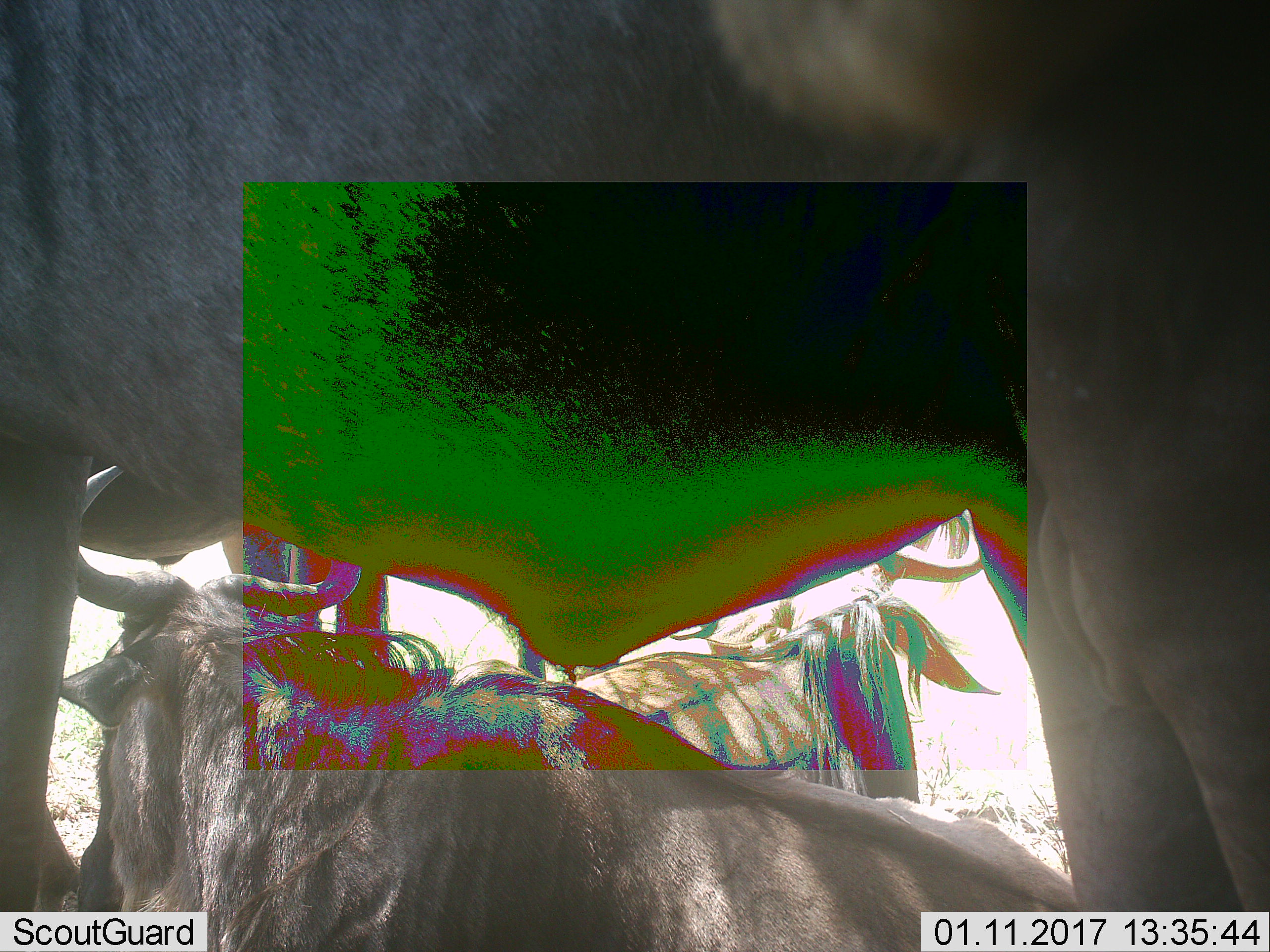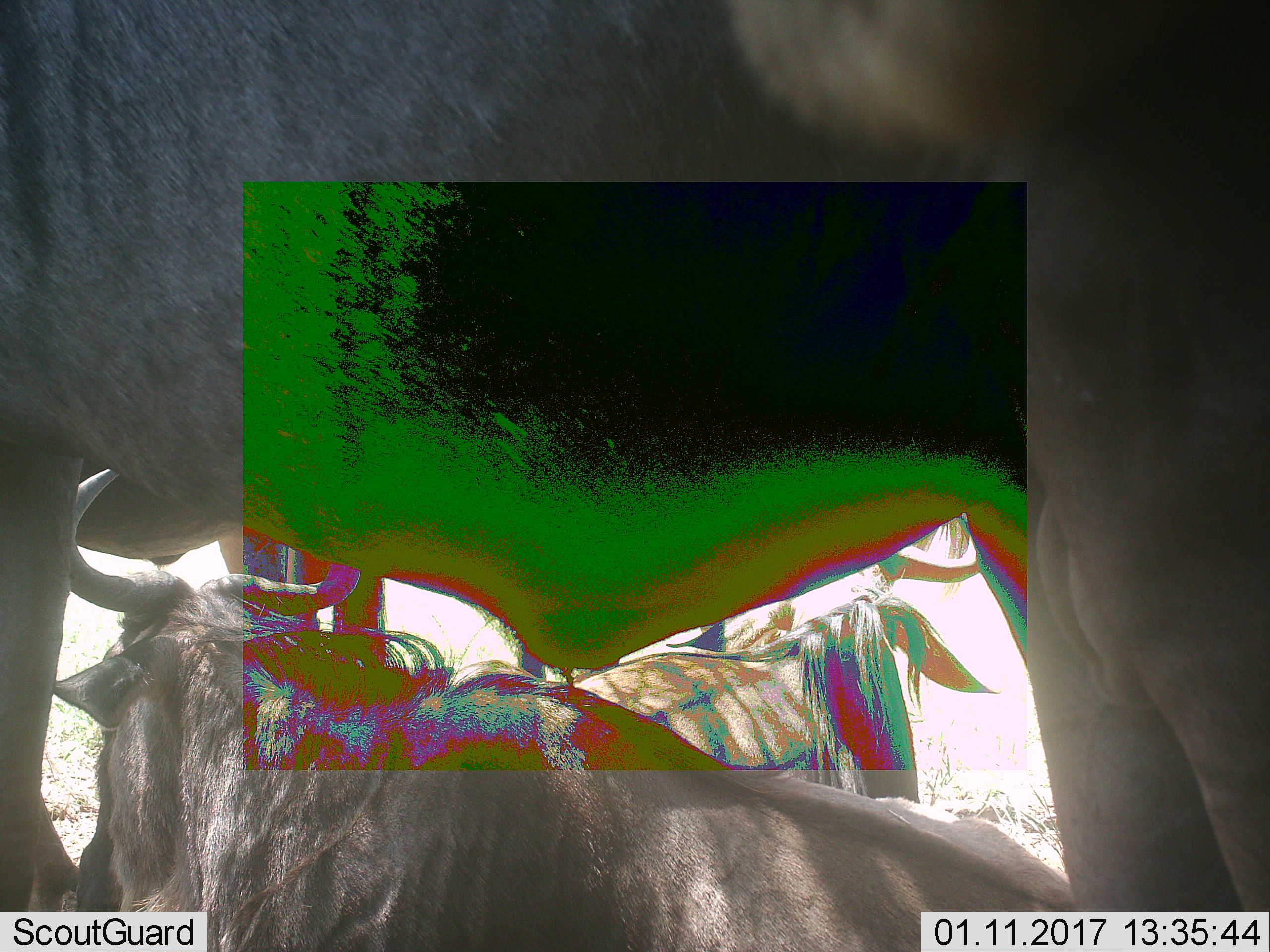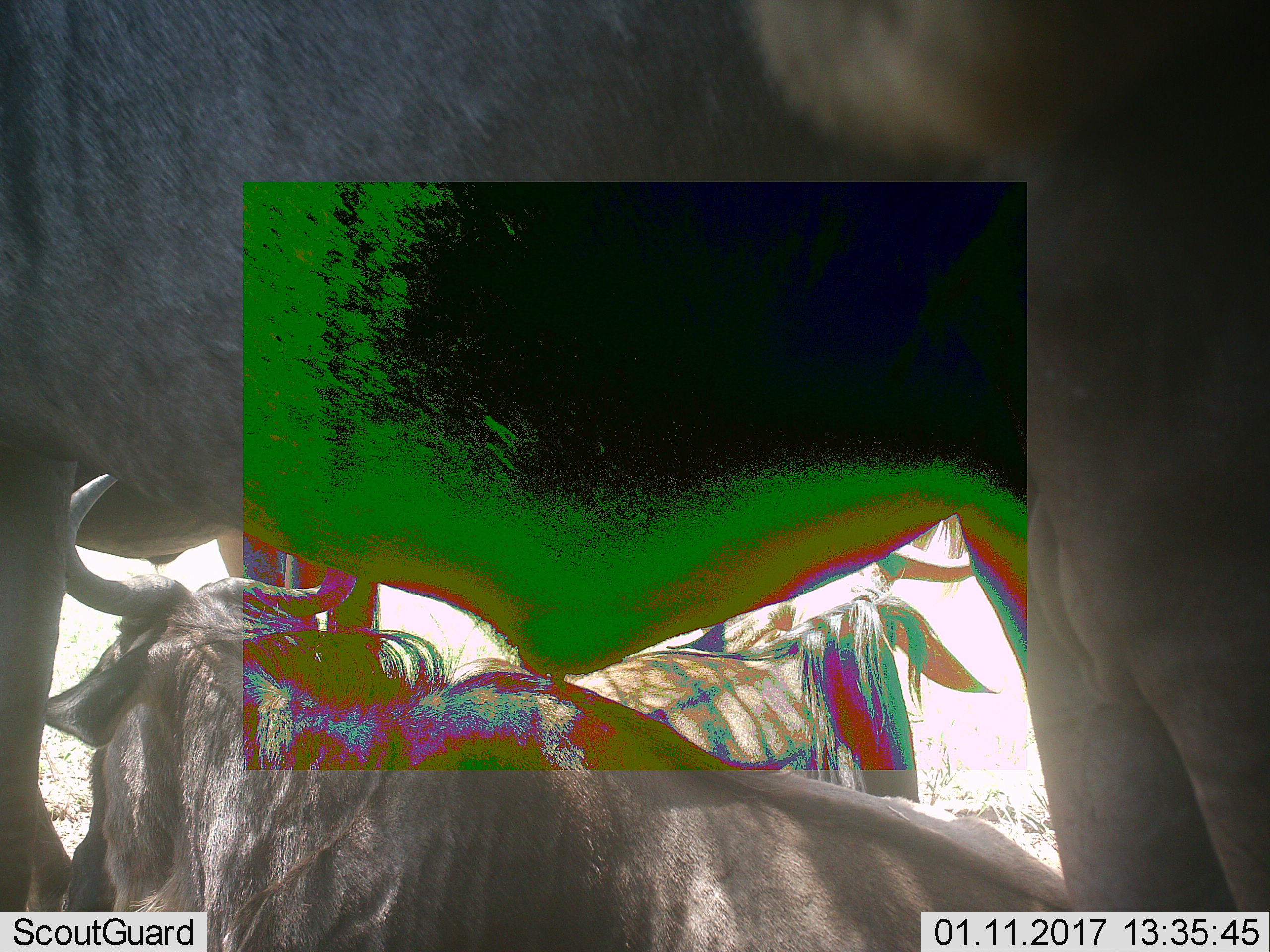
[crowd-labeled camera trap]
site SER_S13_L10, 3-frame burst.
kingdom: Animalia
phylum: Chordata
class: Mammalia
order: Artiodactyla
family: Bovidae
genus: Connochaetes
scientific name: Connochaetes taurinus taurinus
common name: blue wildebeest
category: wildebeestblue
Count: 3.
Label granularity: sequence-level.